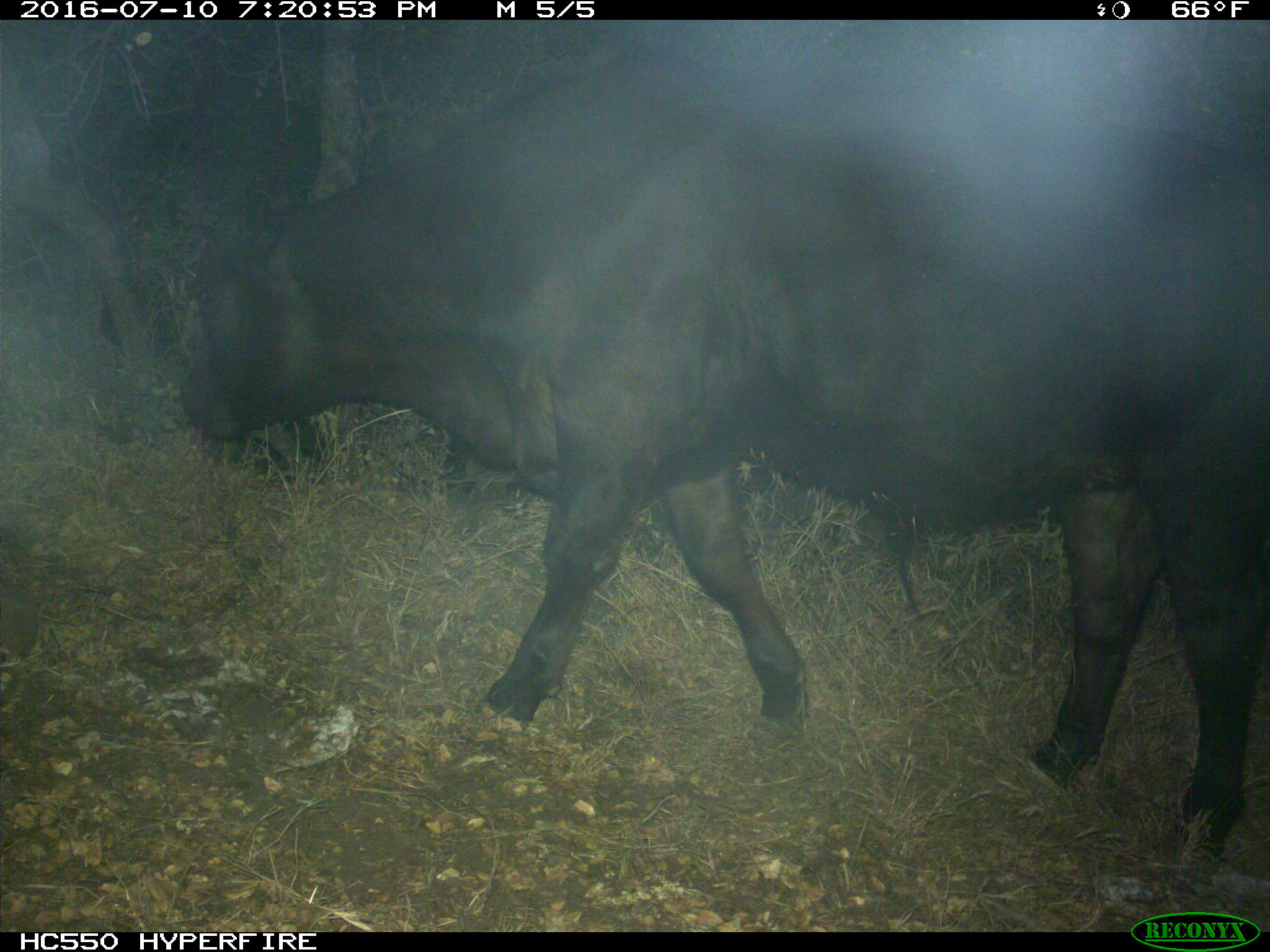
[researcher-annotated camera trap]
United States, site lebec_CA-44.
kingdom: Animalia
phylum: Chordata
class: Mammalia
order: Artiodactyla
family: Bovidae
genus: Bos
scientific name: Bos taurus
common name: domestic cow